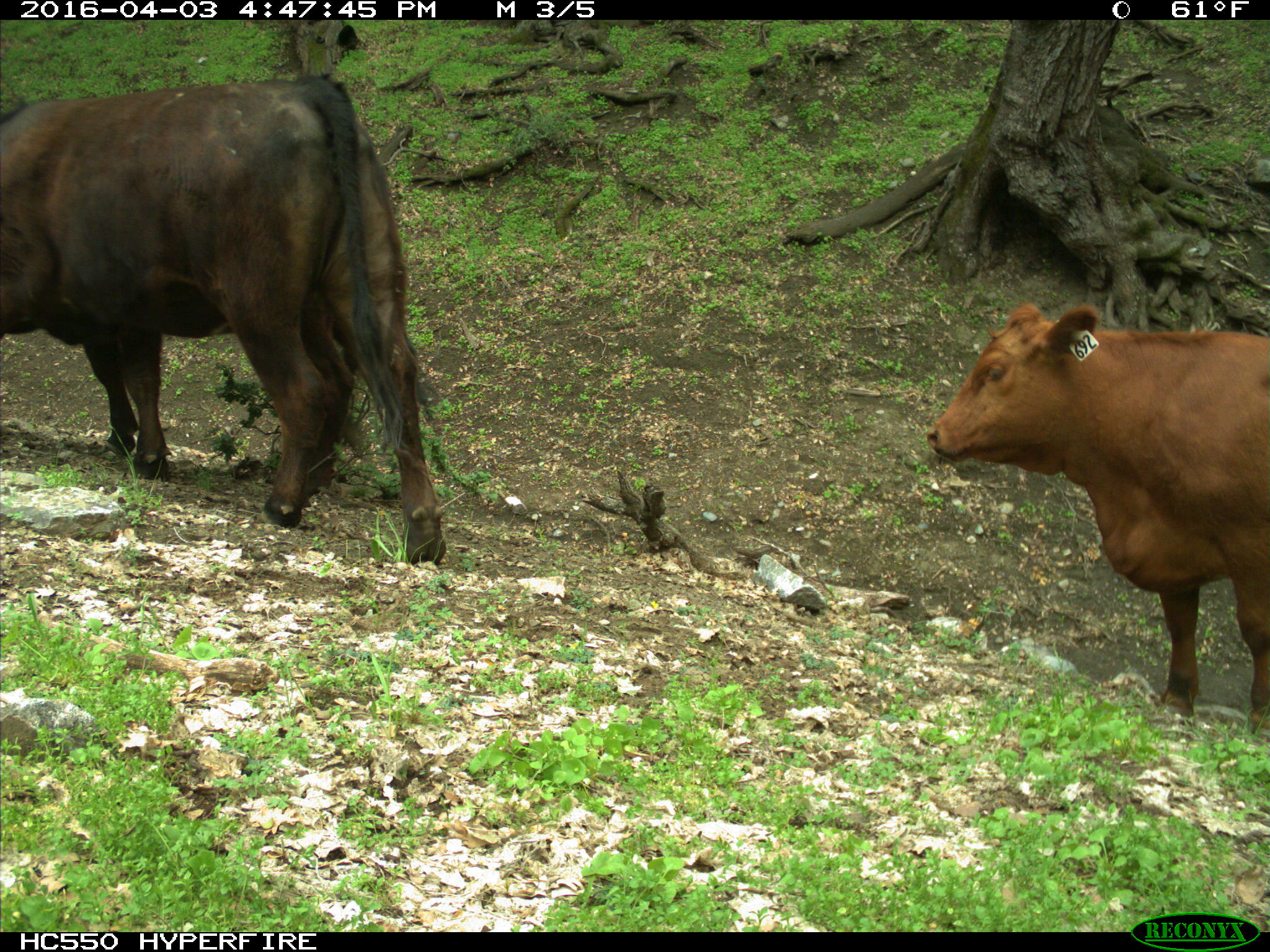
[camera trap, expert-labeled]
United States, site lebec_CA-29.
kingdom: Animalia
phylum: Chordata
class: Mammalia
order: Artiodactyla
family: Bovidae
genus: Bos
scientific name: Bos taurus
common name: domestic cow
Bos taurus (domestic cow).